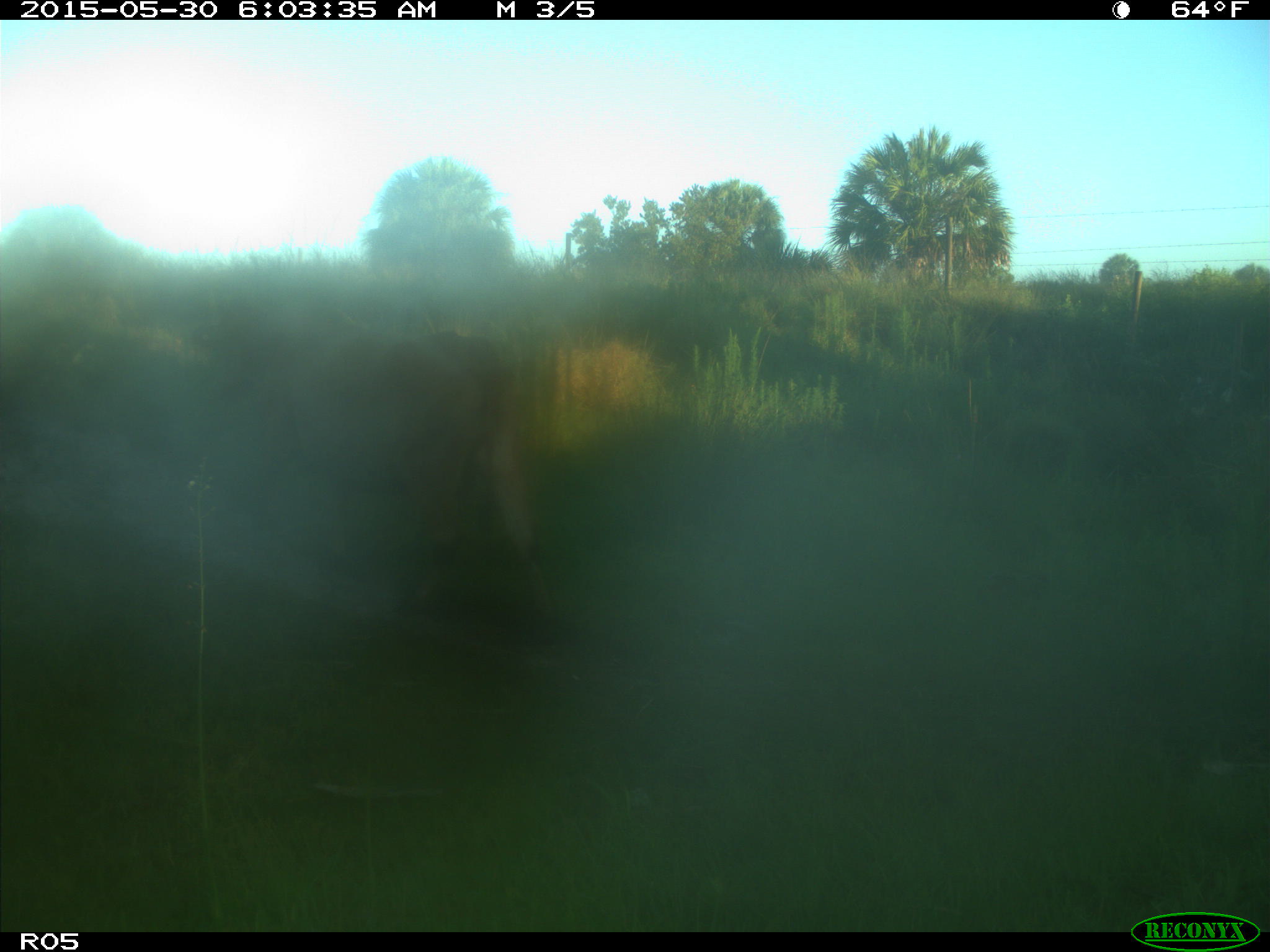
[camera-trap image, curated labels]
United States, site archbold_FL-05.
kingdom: Animalia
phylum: Chordata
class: Mammalia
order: Artiodactyla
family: Bovidae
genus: Bos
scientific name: Bos taurus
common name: domestic cow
Bos taurus (domestic cow).